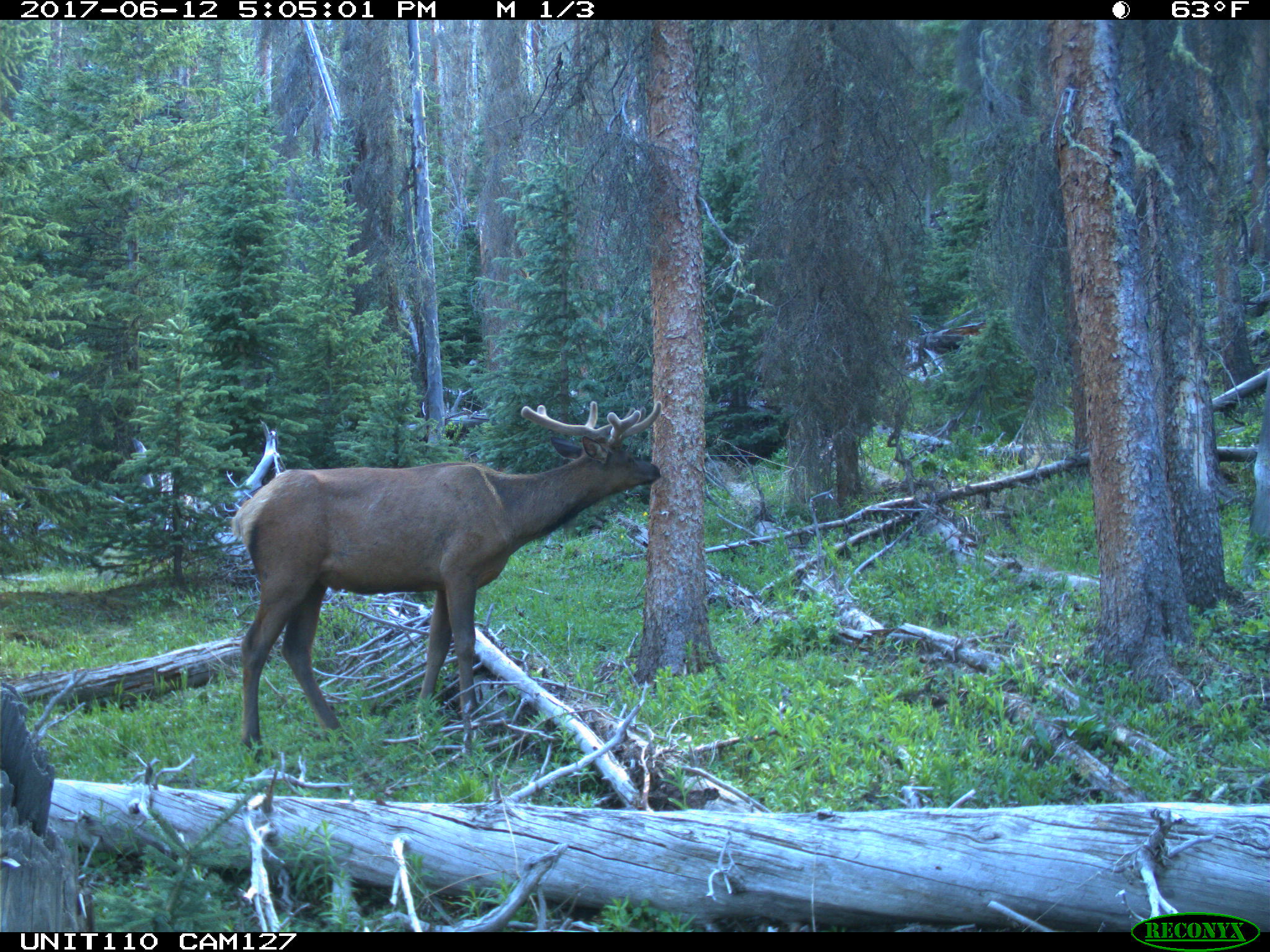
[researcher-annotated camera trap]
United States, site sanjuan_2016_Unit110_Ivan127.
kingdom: Animalia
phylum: Chordata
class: Mammalia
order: Artiodactyla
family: Cervidae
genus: Cervus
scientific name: Cervus elaphus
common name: red deer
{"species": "Cervus elaphus (red deer)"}